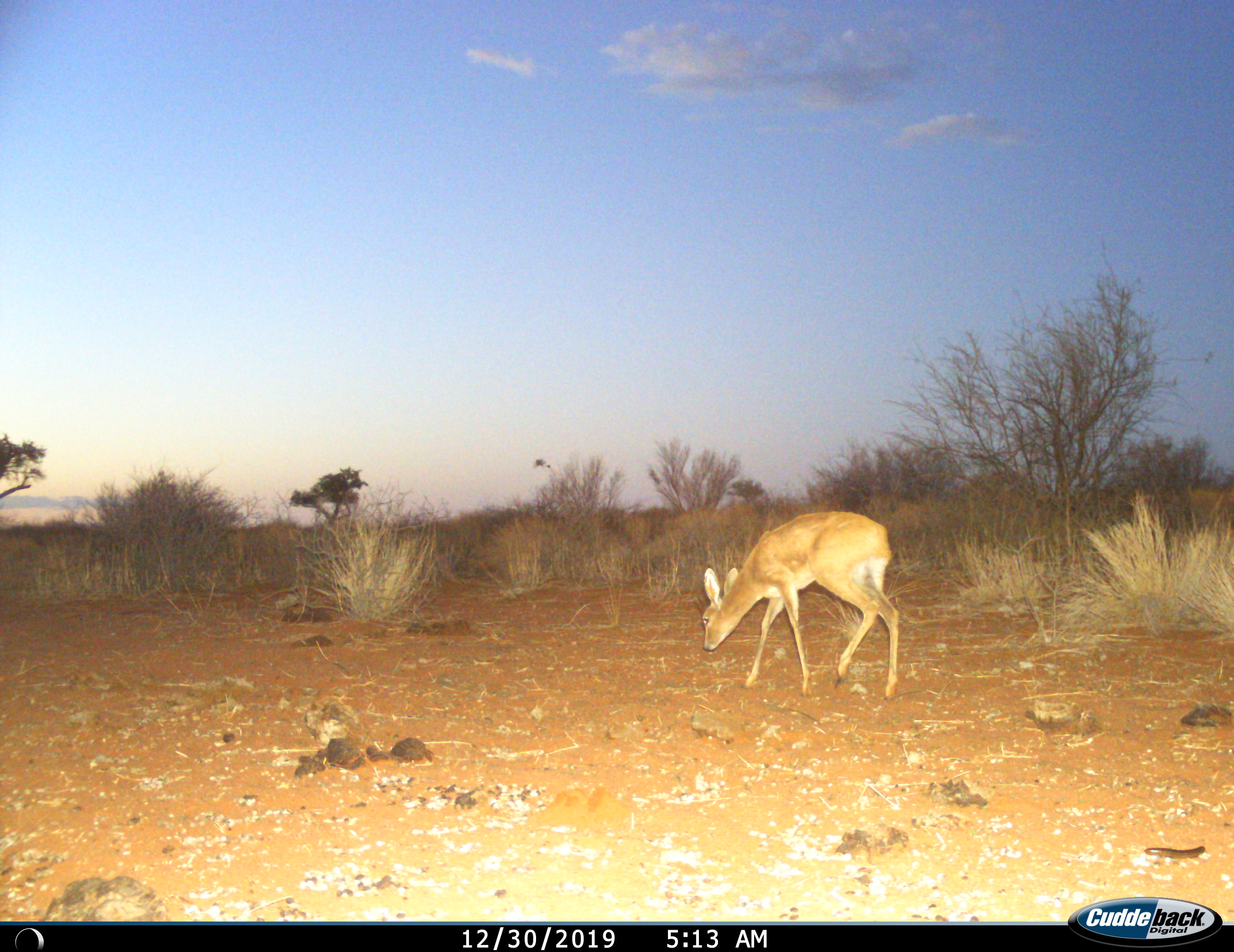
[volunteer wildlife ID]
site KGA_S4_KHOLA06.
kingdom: Animalia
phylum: Chordata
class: Mammalia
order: Artiodactyla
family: Bovidae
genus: Raphicerus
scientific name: Raphicerus campestris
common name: steenbok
Steenbok (Raphicerus campestris), count 1. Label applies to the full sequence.